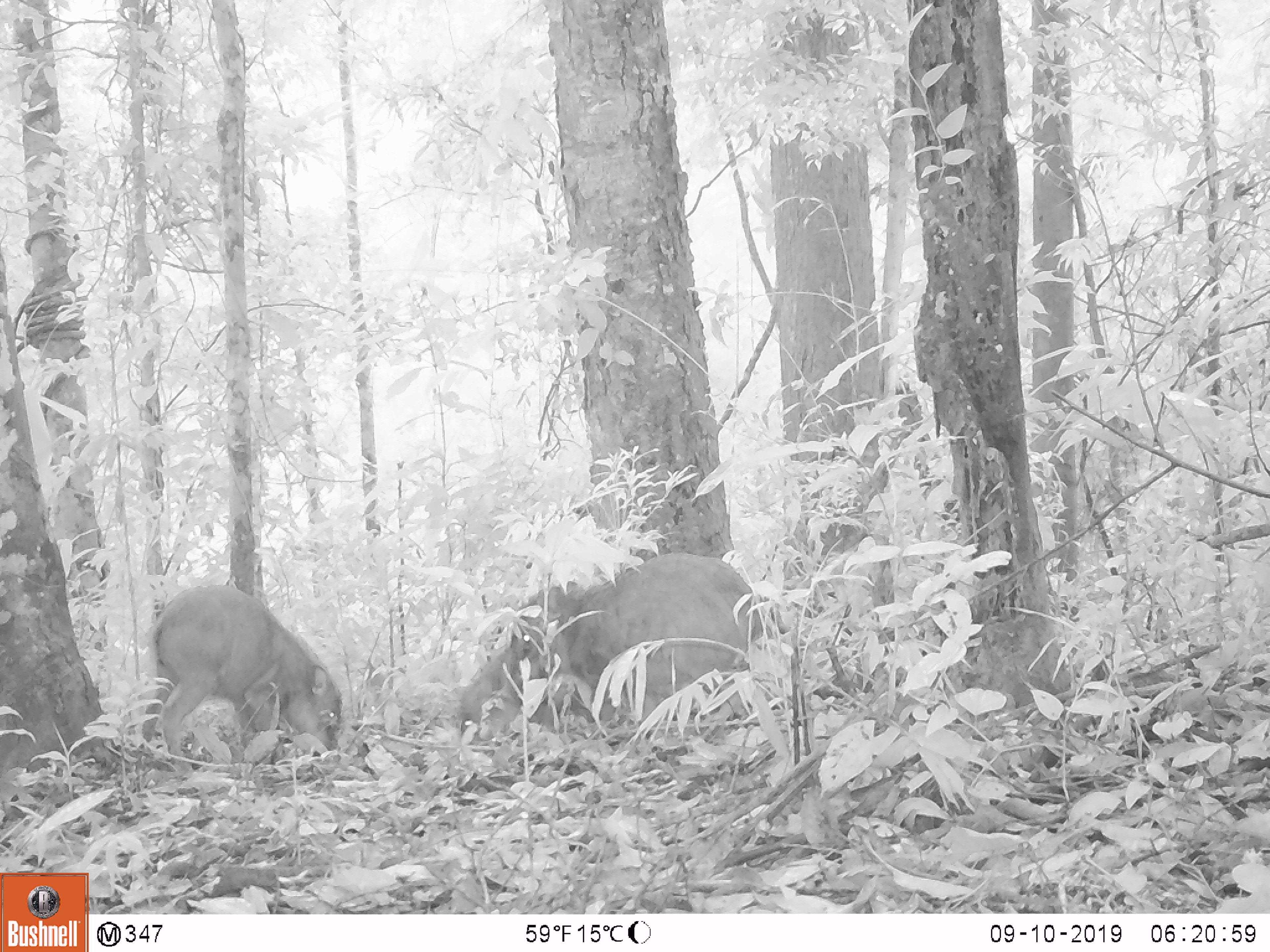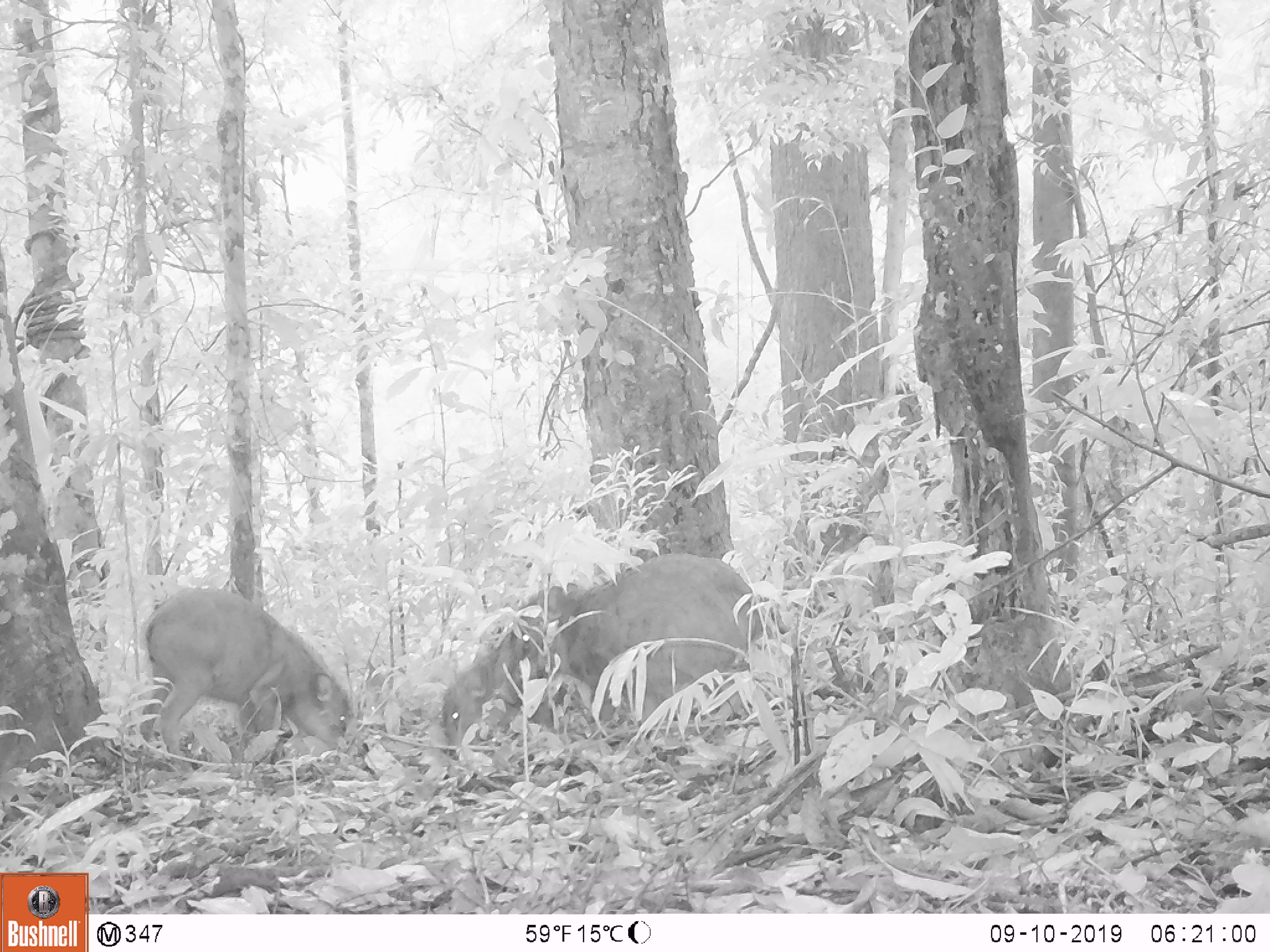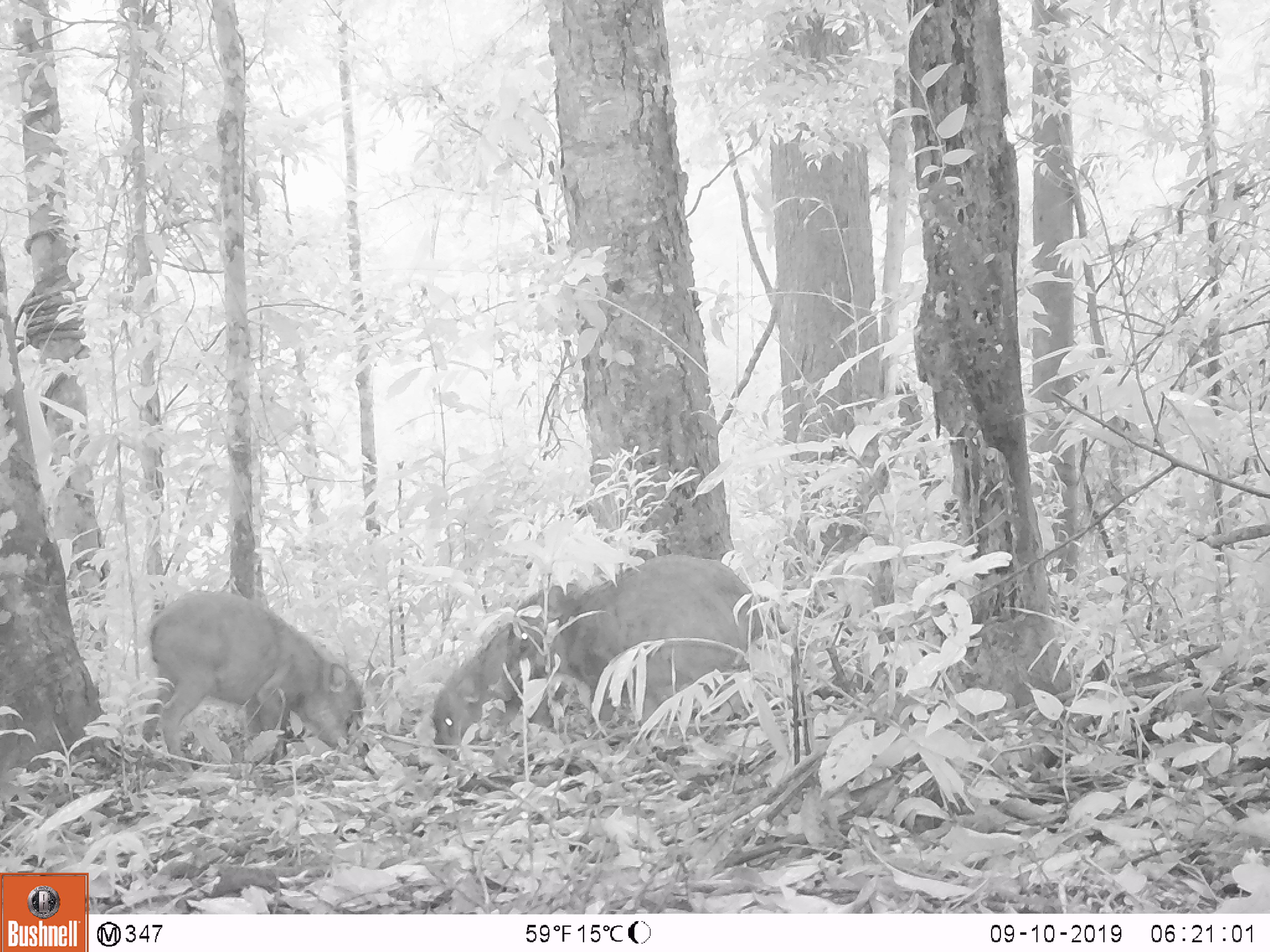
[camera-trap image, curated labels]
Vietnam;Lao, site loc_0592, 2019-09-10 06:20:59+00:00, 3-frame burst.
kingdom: Animalia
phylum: Chordata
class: Mammalia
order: Artiodactyla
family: Suidae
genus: Sus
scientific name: Sus scrofa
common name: eurasian wild pig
Eurasian wild pig (Sus scrofa). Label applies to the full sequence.